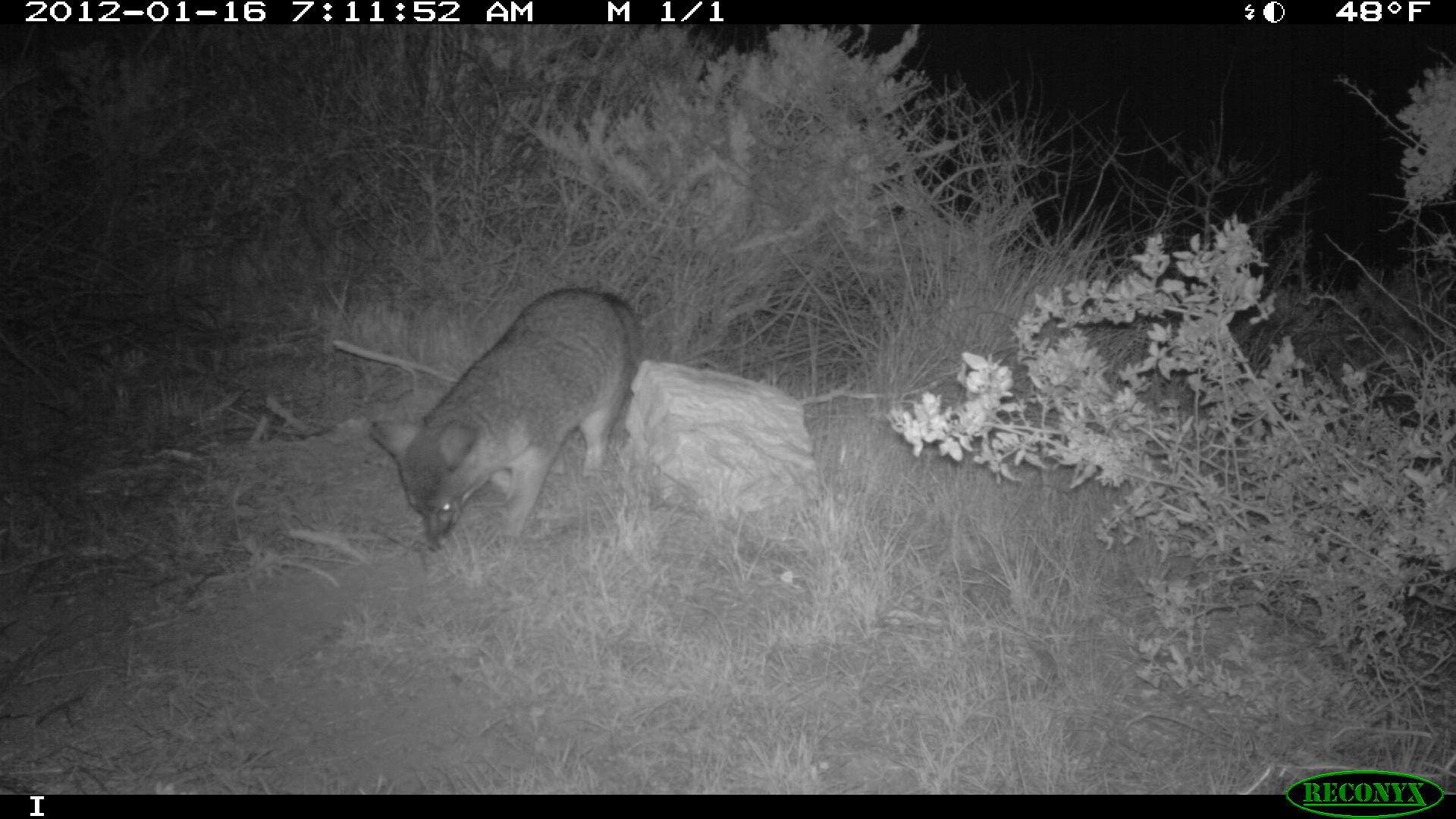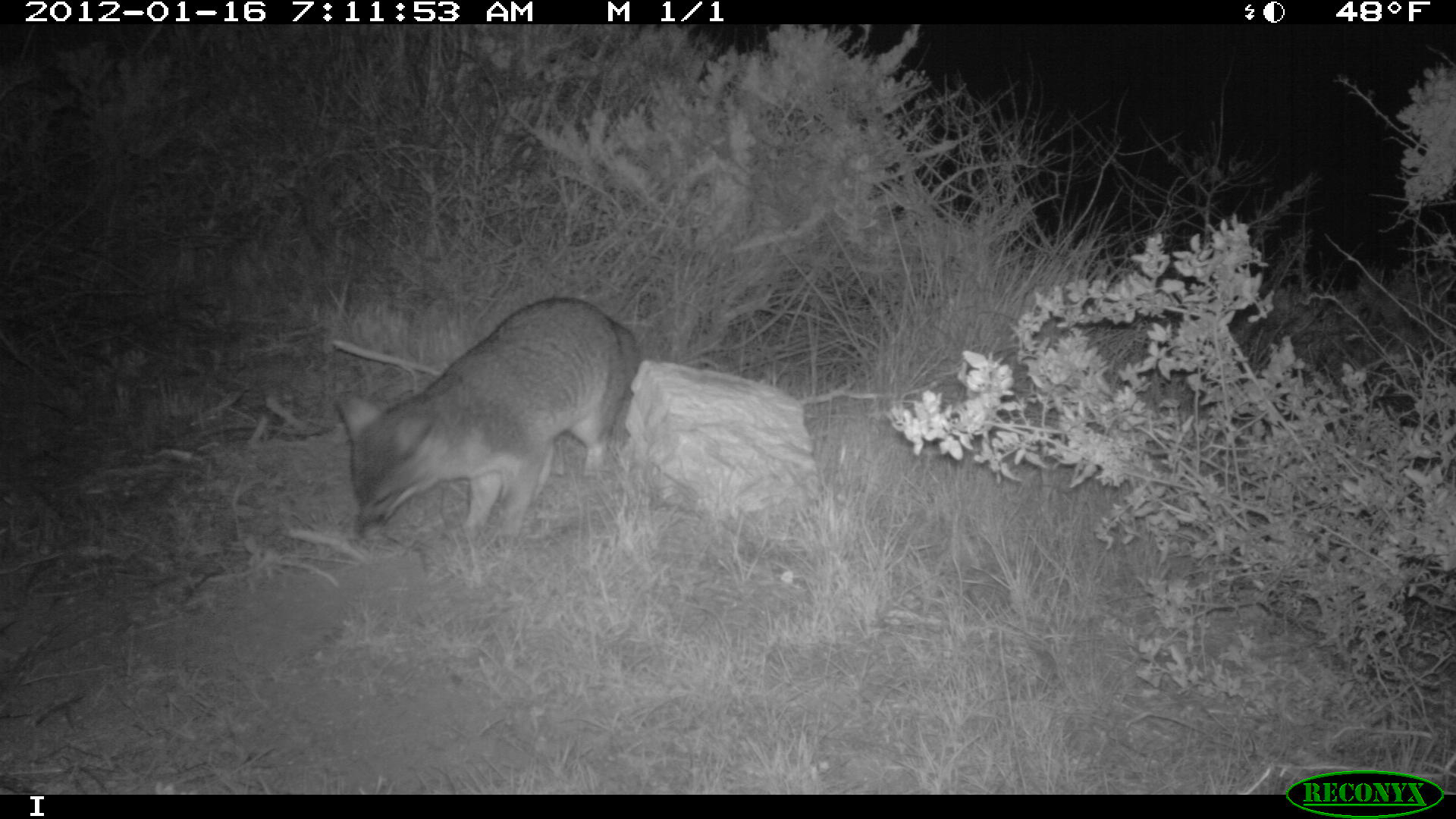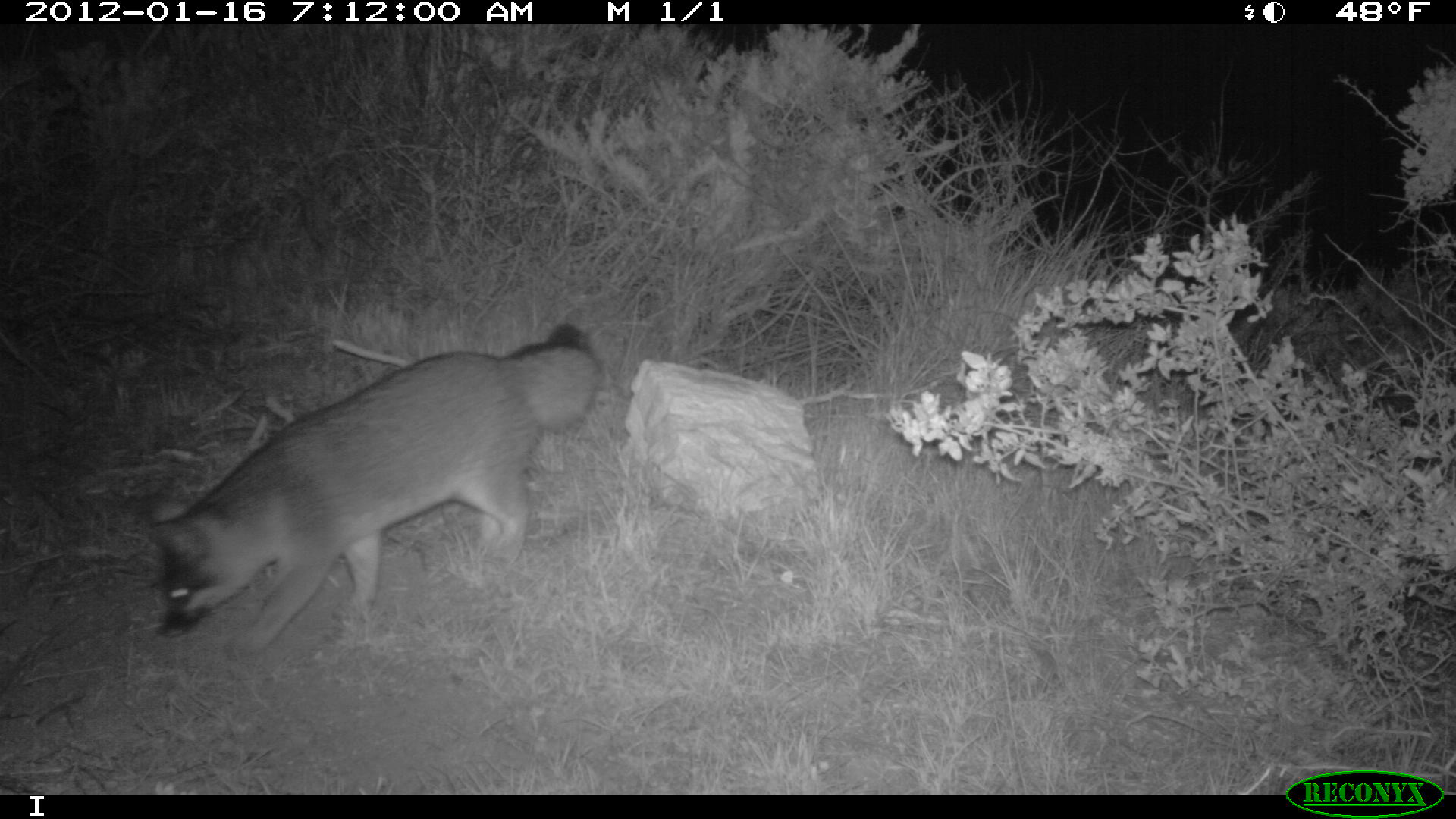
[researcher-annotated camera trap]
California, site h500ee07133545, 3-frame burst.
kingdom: Animalia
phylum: Chordata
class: Mammalia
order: Carnivora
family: Canidae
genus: Urocyon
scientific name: Urocyon littoralis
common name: island fox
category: fox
Fox (island fox) (Urocyon littoralis).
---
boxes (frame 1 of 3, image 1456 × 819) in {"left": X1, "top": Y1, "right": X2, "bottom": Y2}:
fox: {"left": 368, "top": 287, "right": 642, "bottom": 551}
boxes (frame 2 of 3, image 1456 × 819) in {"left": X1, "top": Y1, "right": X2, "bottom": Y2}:
fox: {"left": 334, "top": 297, "right": 639, "bottom": 545}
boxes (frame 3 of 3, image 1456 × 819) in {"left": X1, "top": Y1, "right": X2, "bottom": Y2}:
fox: {"left": 139, "top": 324, "right": 600, "bottom": 663}